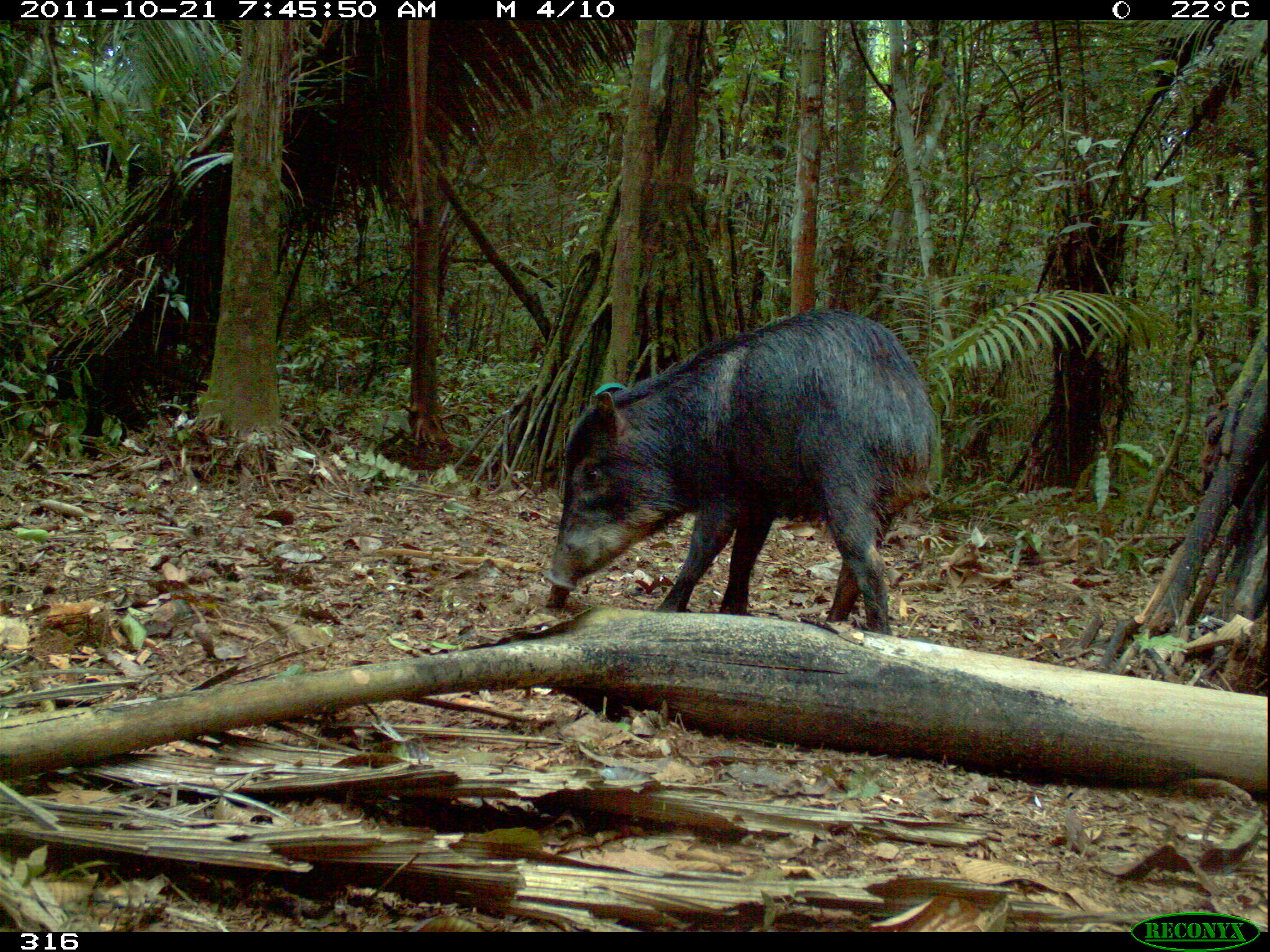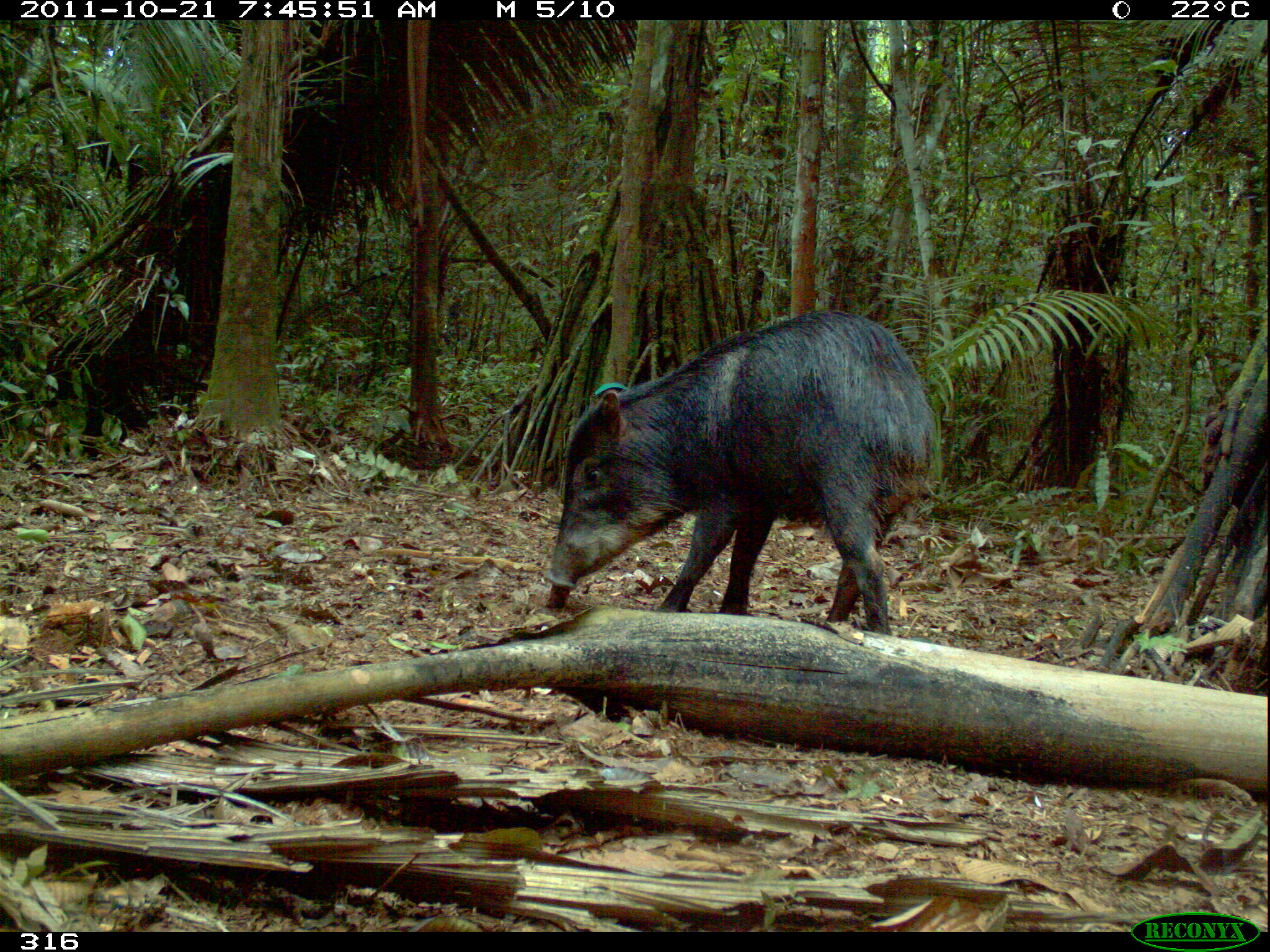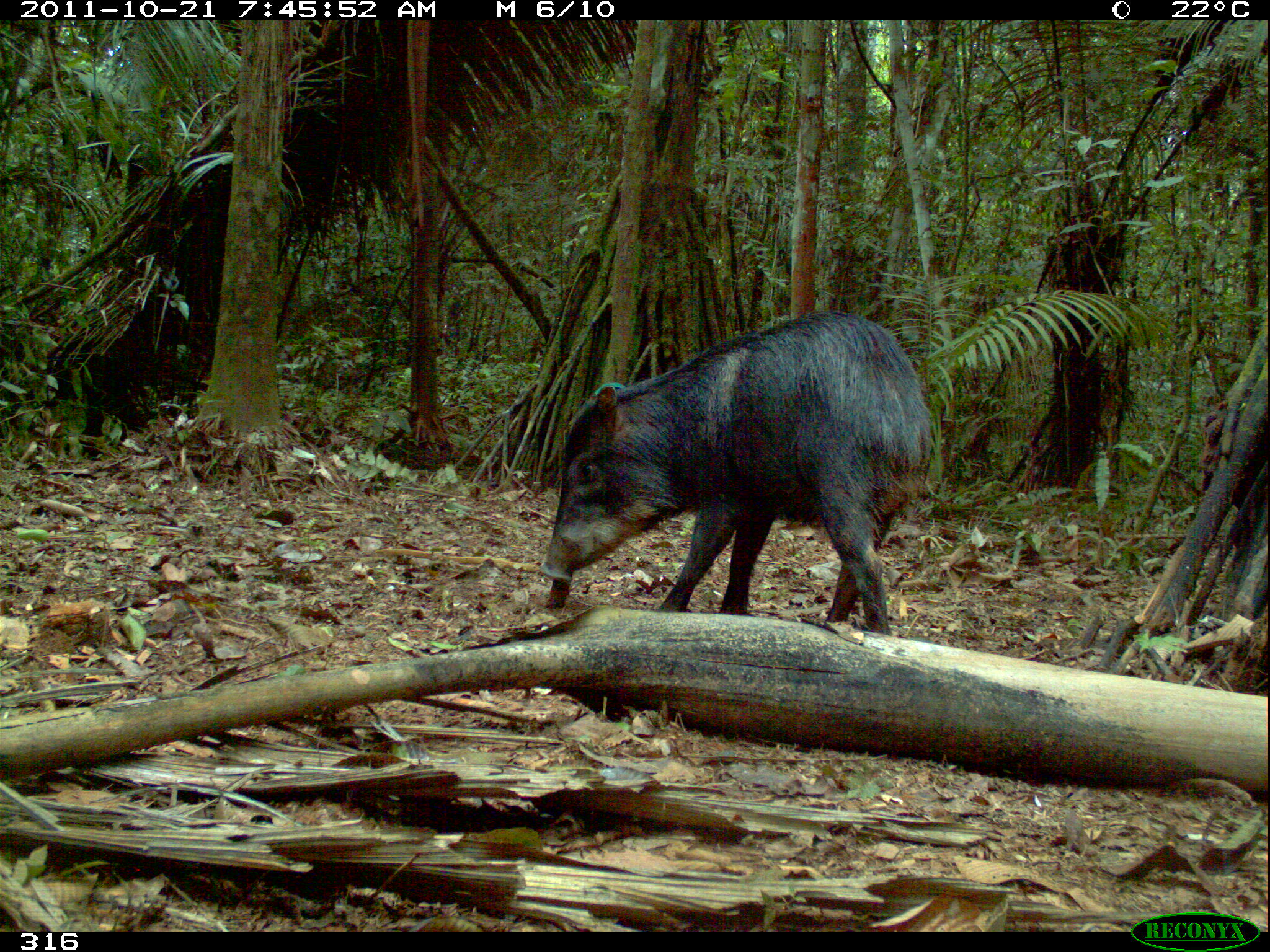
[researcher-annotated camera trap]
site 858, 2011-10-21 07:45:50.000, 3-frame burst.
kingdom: Animalia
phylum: Chordata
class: Mammalia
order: Artiodactyla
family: Tayassuidae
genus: Tayassu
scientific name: Tayassu pecari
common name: white-lipped peccary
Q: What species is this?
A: Tayassu pecari (white-lipped peccary).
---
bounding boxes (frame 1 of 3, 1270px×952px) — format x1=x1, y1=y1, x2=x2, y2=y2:
tayassu pecari: x1=542, y1=309, x2=942, y2=634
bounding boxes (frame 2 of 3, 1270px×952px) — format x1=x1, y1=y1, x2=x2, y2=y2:
tayassu pecari: x1=543, y1=307, x2=944, y2=635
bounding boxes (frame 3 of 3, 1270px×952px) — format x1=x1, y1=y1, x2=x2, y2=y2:
tayassu pecari: x1=537, y1=308, x2=939, y2=635